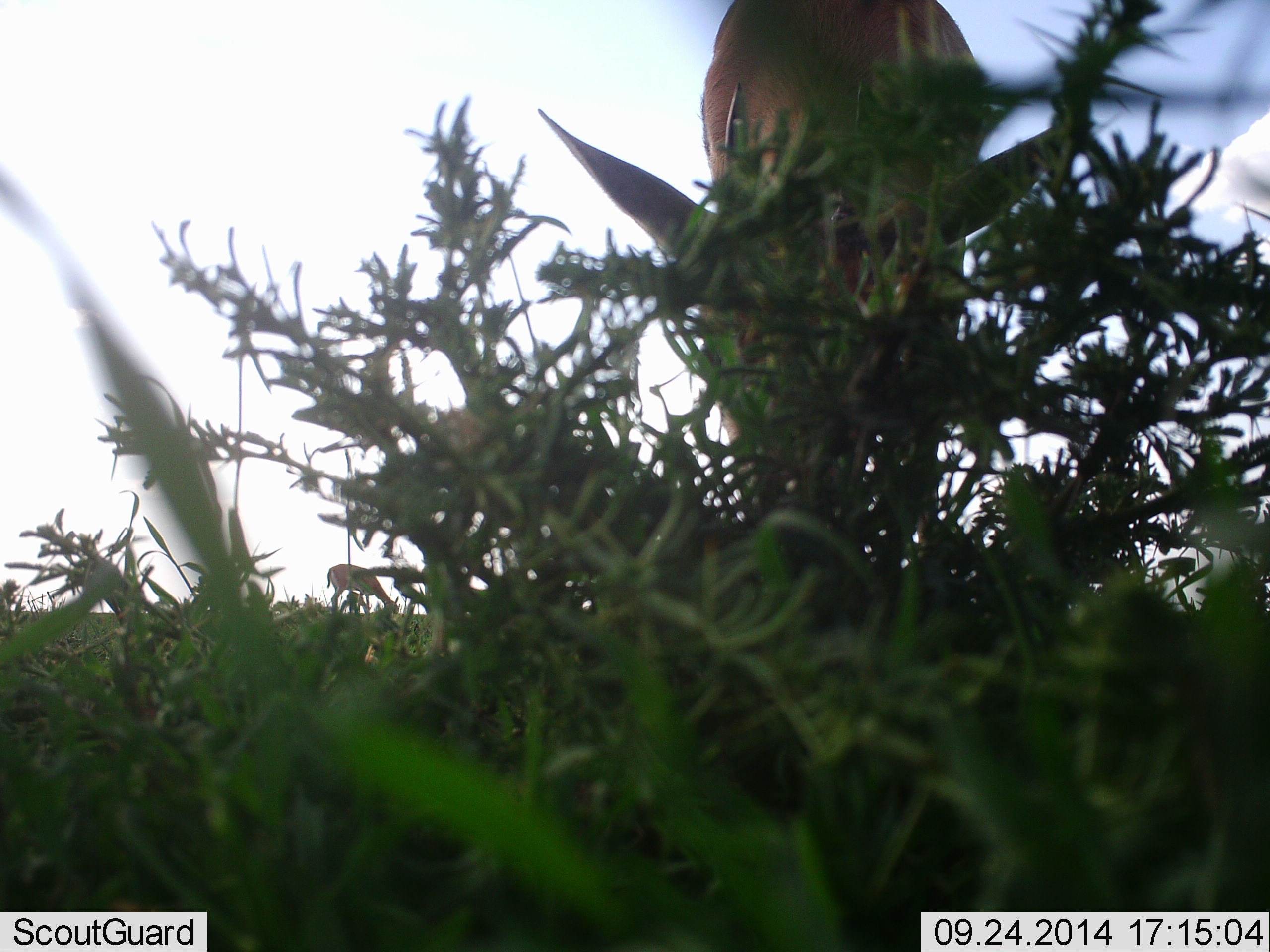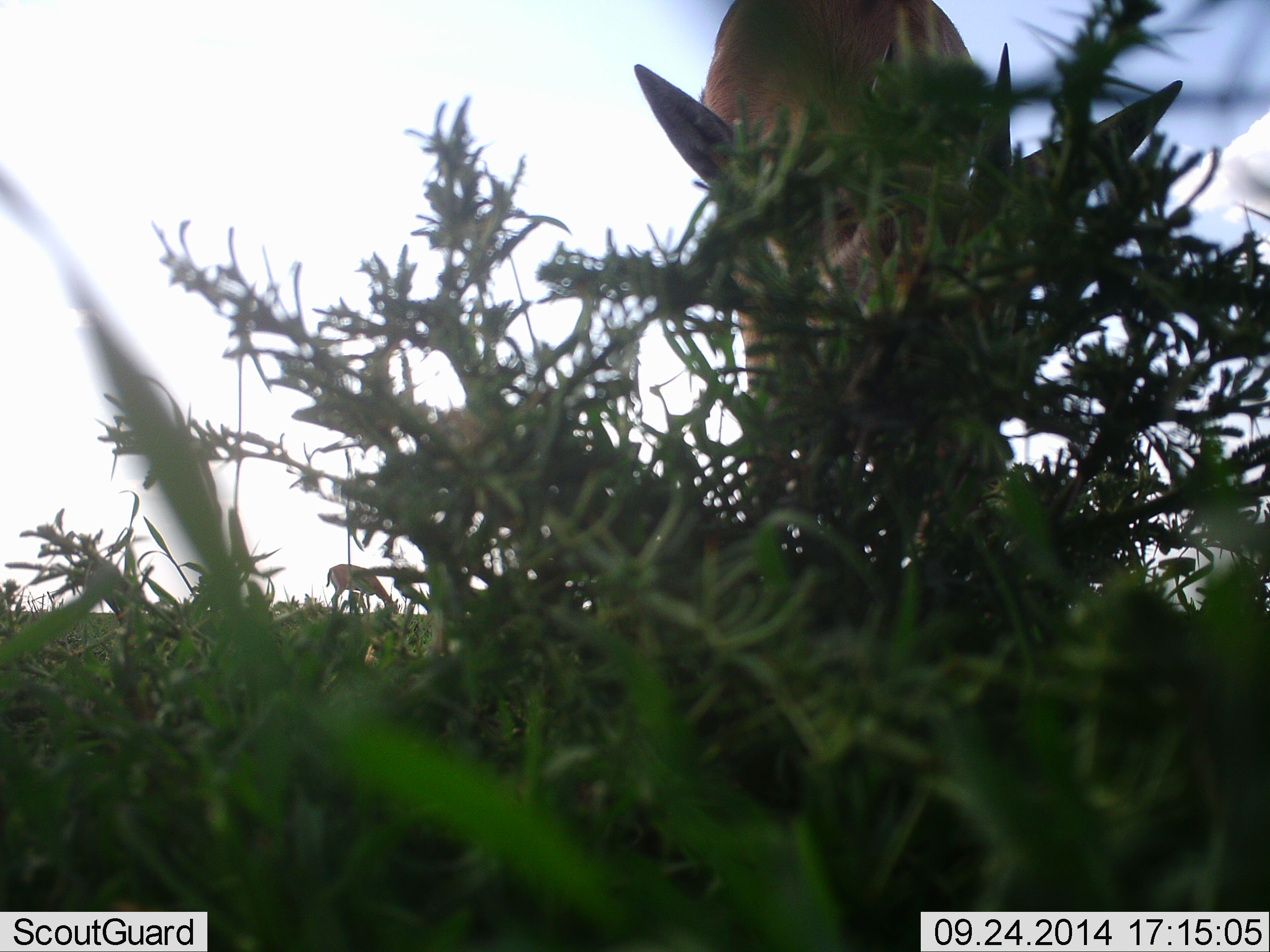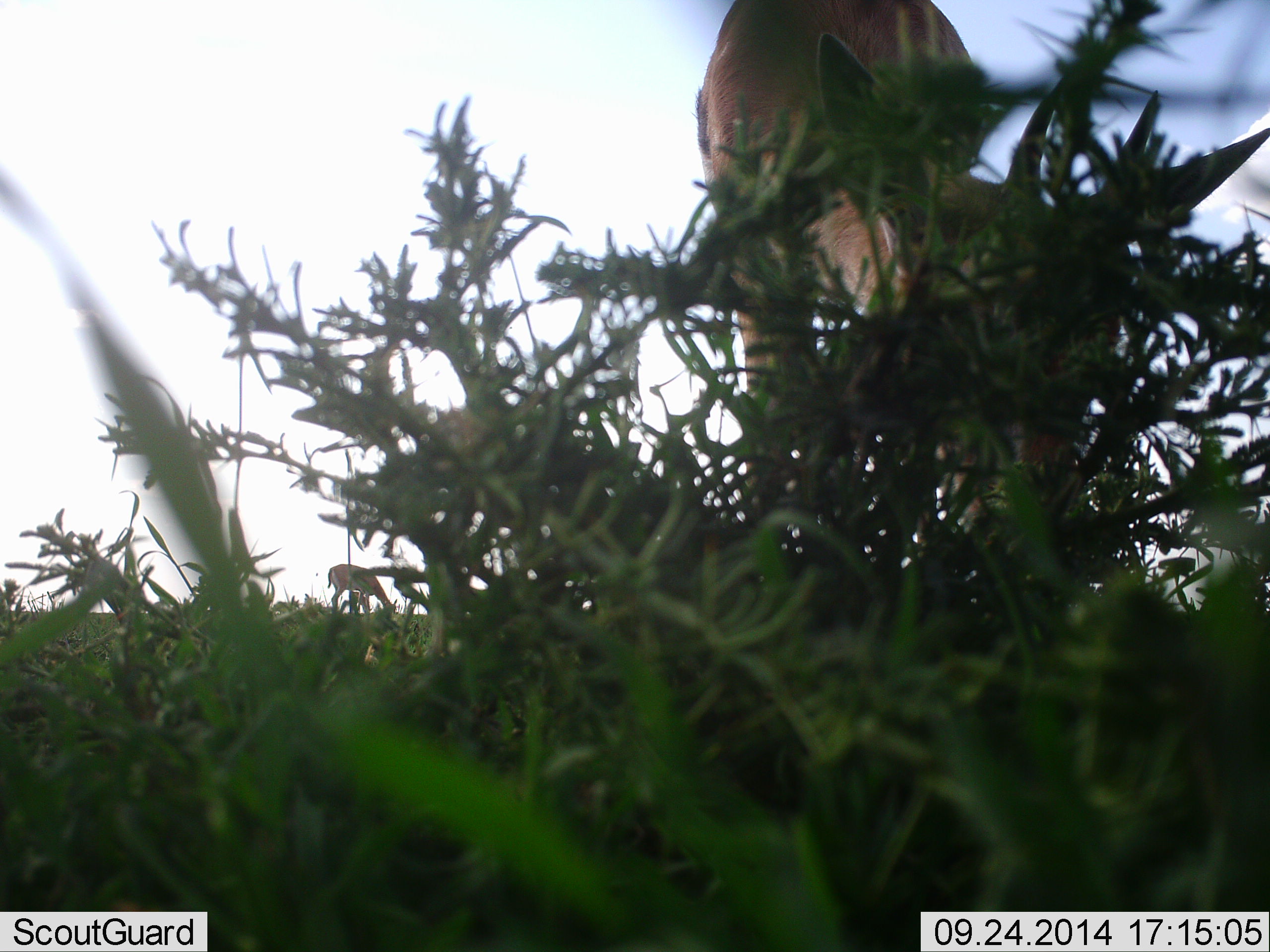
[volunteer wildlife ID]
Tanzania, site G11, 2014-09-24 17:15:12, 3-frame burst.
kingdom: Animalia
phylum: Chordata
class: Mammalia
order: Artiodactyla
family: Bovidae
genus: Eudorcas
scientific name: Eudorcas thomsonii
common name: thomson's gazelle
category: gazellethomsons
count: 1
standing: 20%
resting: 0%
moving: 10%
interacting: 0%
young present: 0%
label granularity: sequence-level